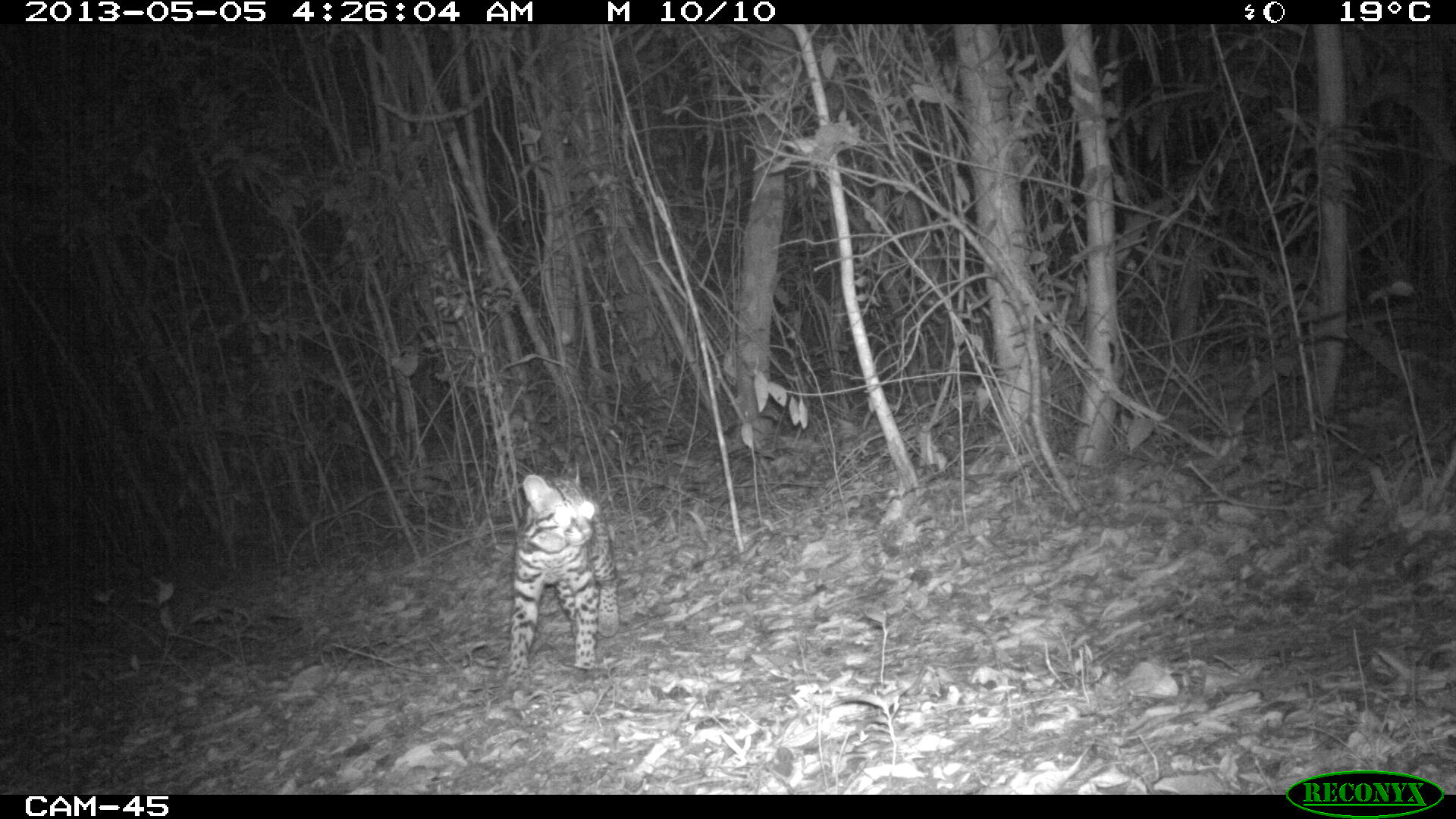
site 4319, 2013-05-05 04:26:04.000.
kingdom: Animalia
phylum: Chordata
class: Mammalia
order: Carnivora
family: Felidae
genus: Leopardus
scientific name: Leopardus pardalis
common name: ocelot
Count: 1.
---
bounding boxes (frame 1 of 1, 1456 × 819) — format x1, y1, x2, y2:
leopardus pardalis: 500, 473, 622, 698